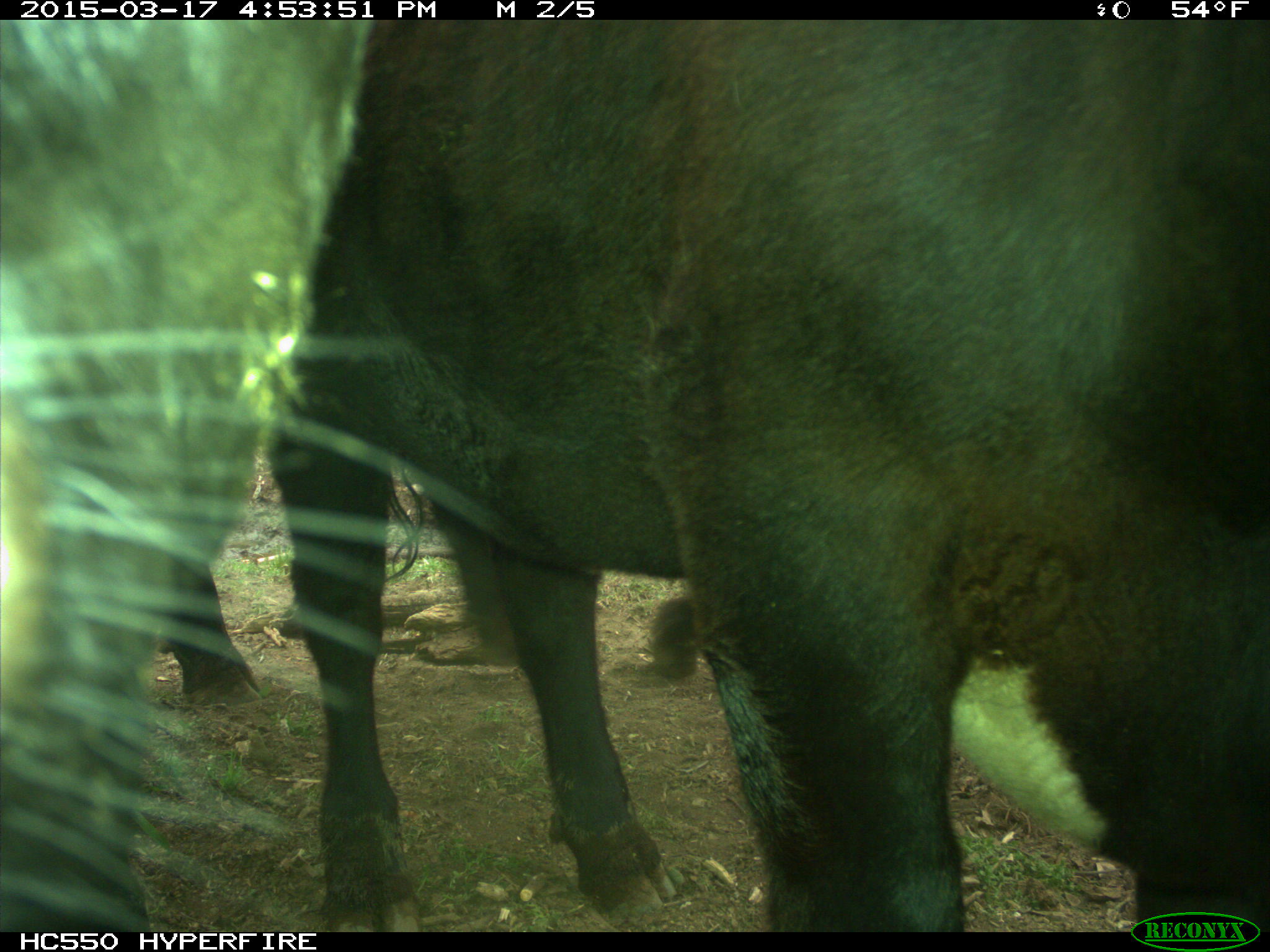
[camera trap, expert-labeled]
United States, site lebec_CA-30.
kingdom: Animalia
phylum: Chordata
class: Mammalia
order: Artiodactyla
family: Bovidae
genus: Bos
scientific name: Bos taurus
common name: domestic cow